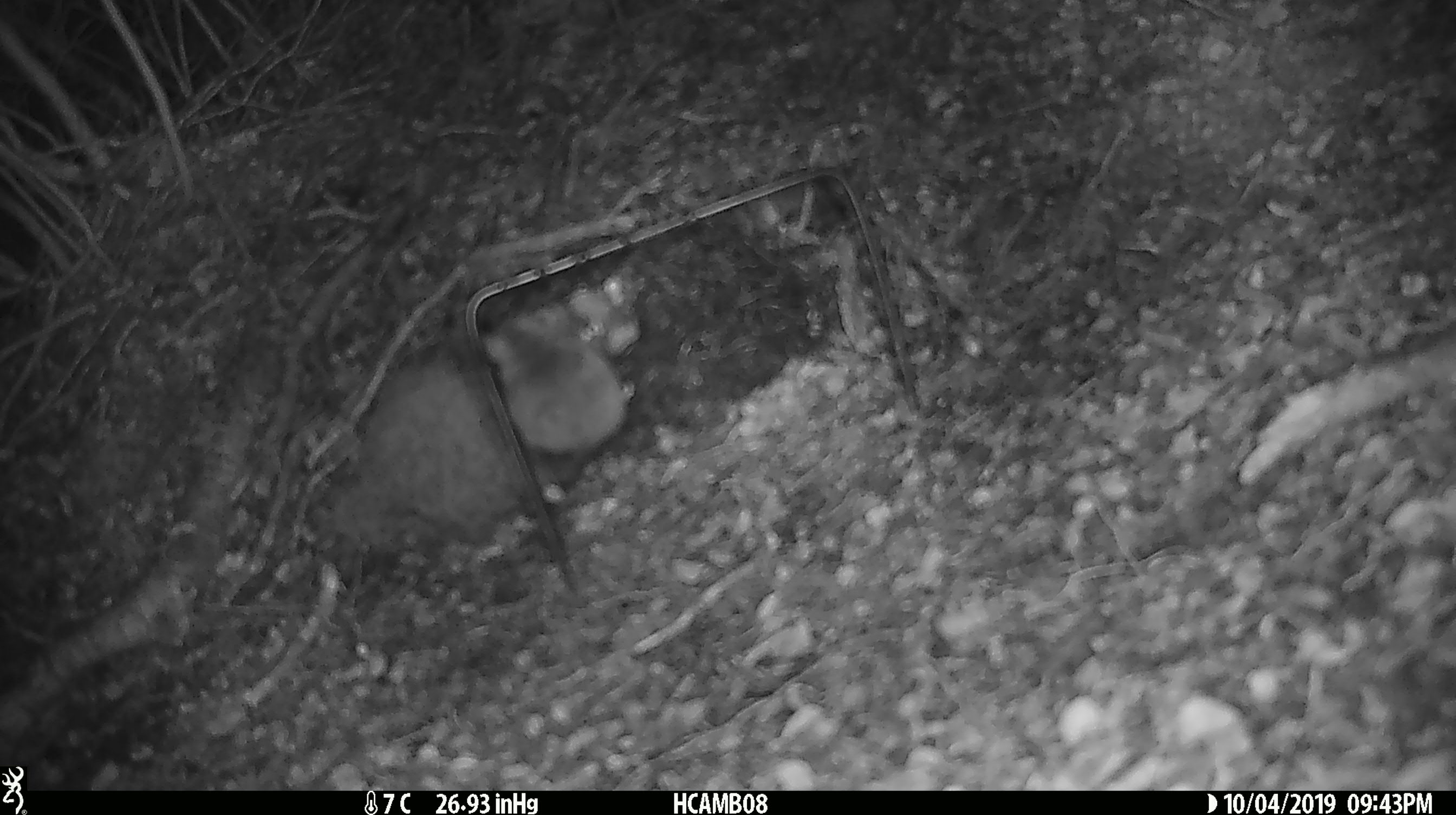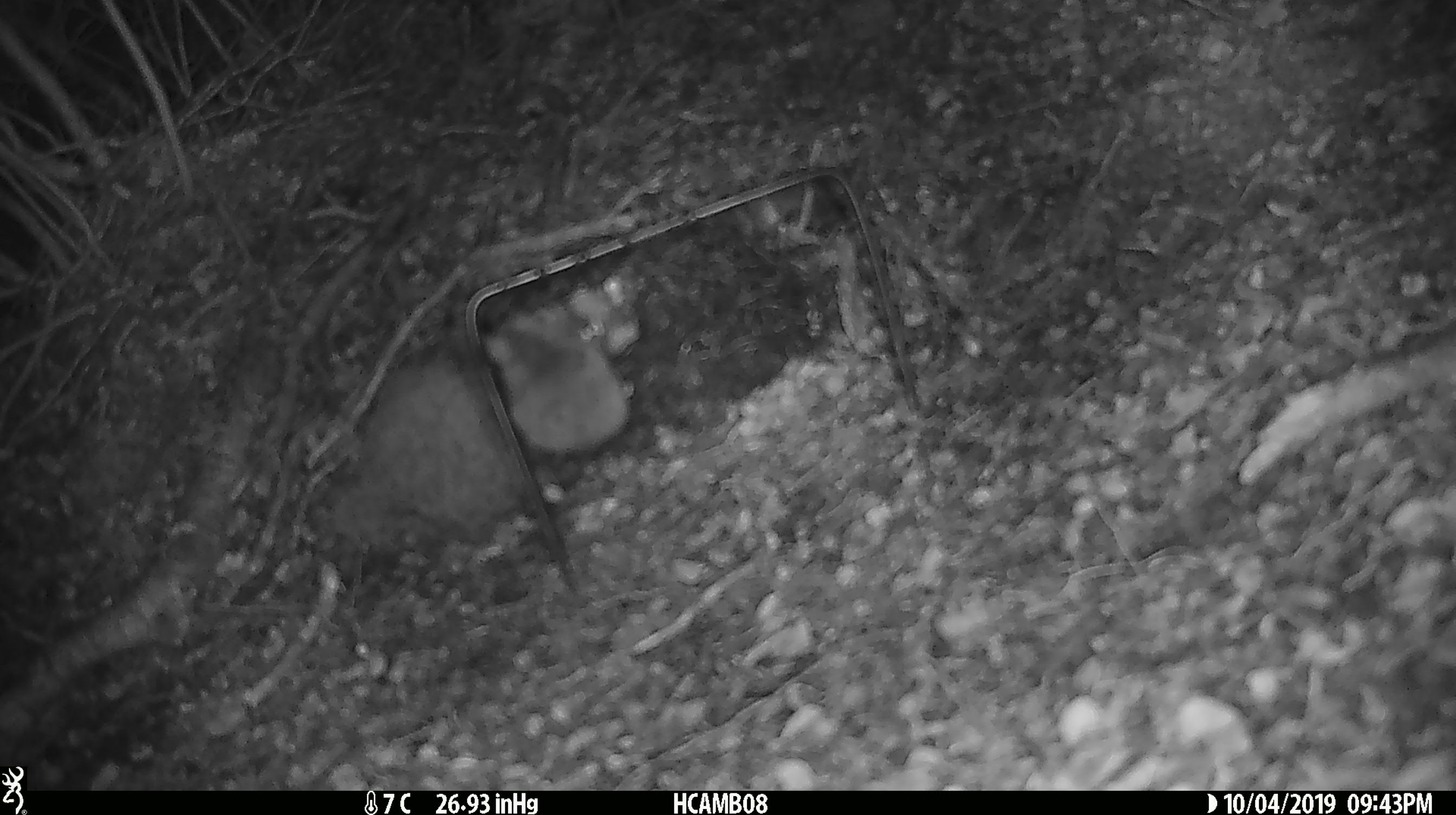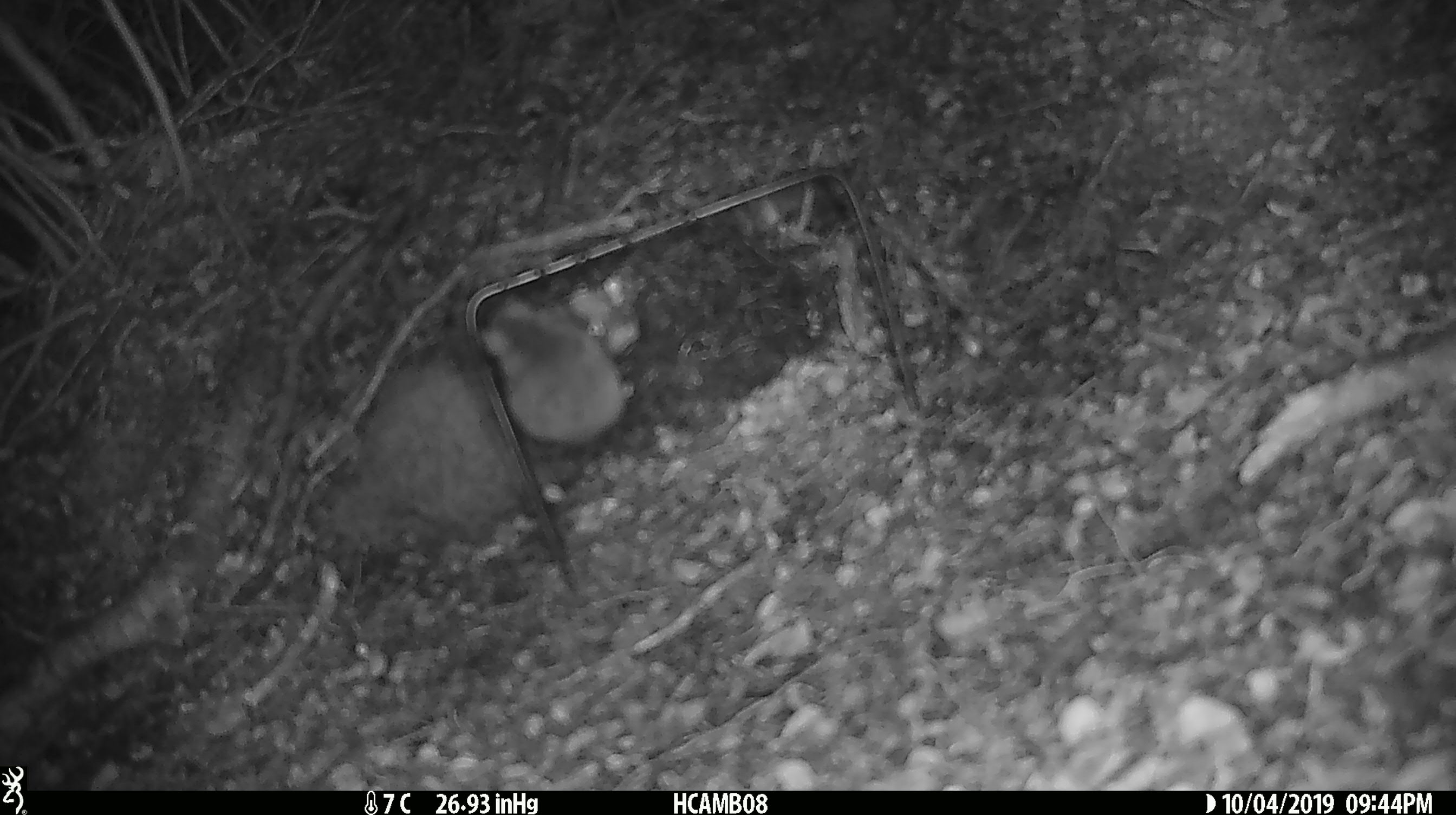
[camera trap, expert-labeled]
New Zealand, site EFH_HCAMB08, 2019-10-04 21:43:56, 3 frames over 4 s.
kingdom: Animalia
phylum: Chordata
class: Mammalia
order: Rodentia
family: Muridae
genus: Mus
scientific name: Mus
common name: mouse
Mouse (Mus).